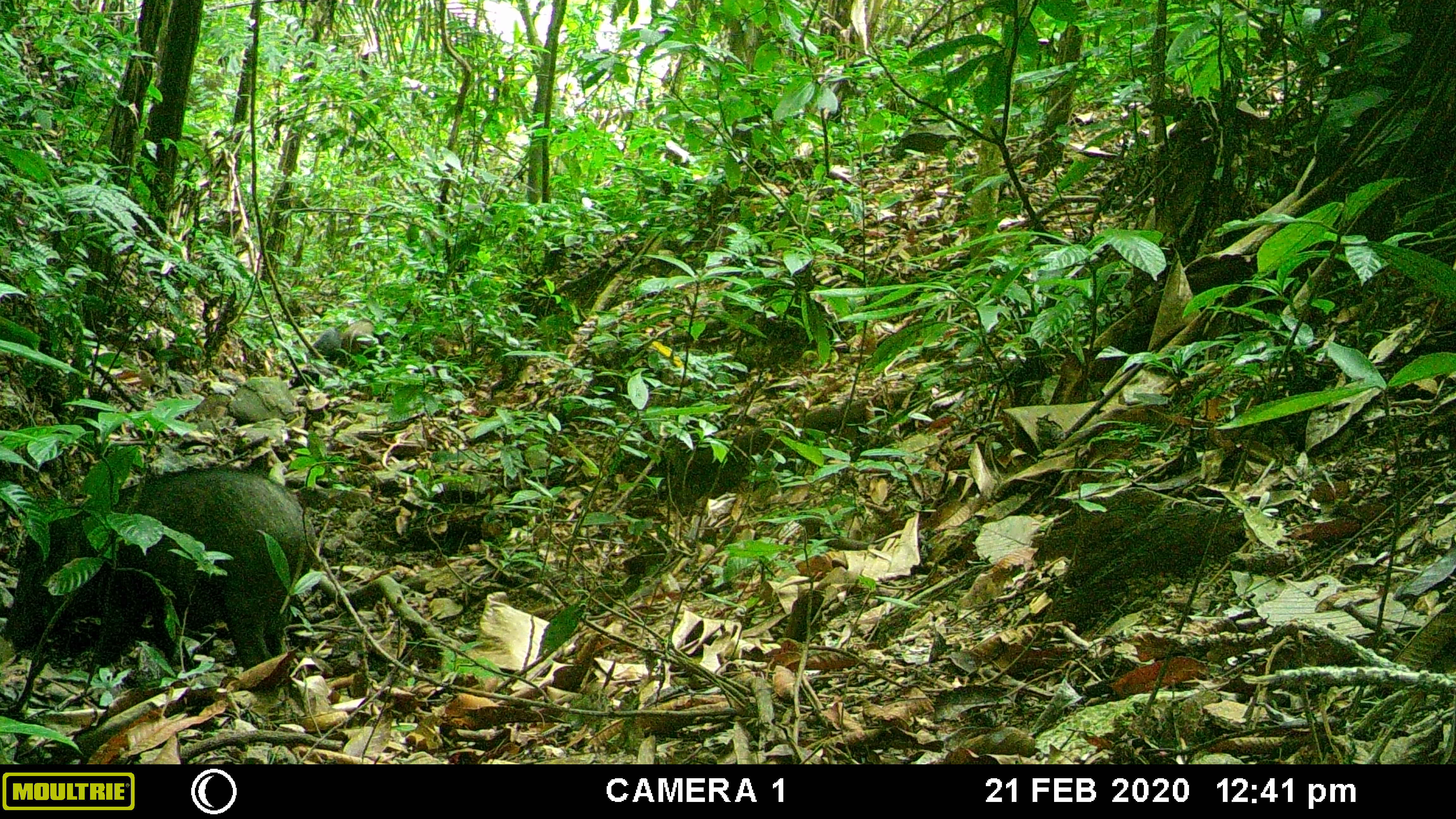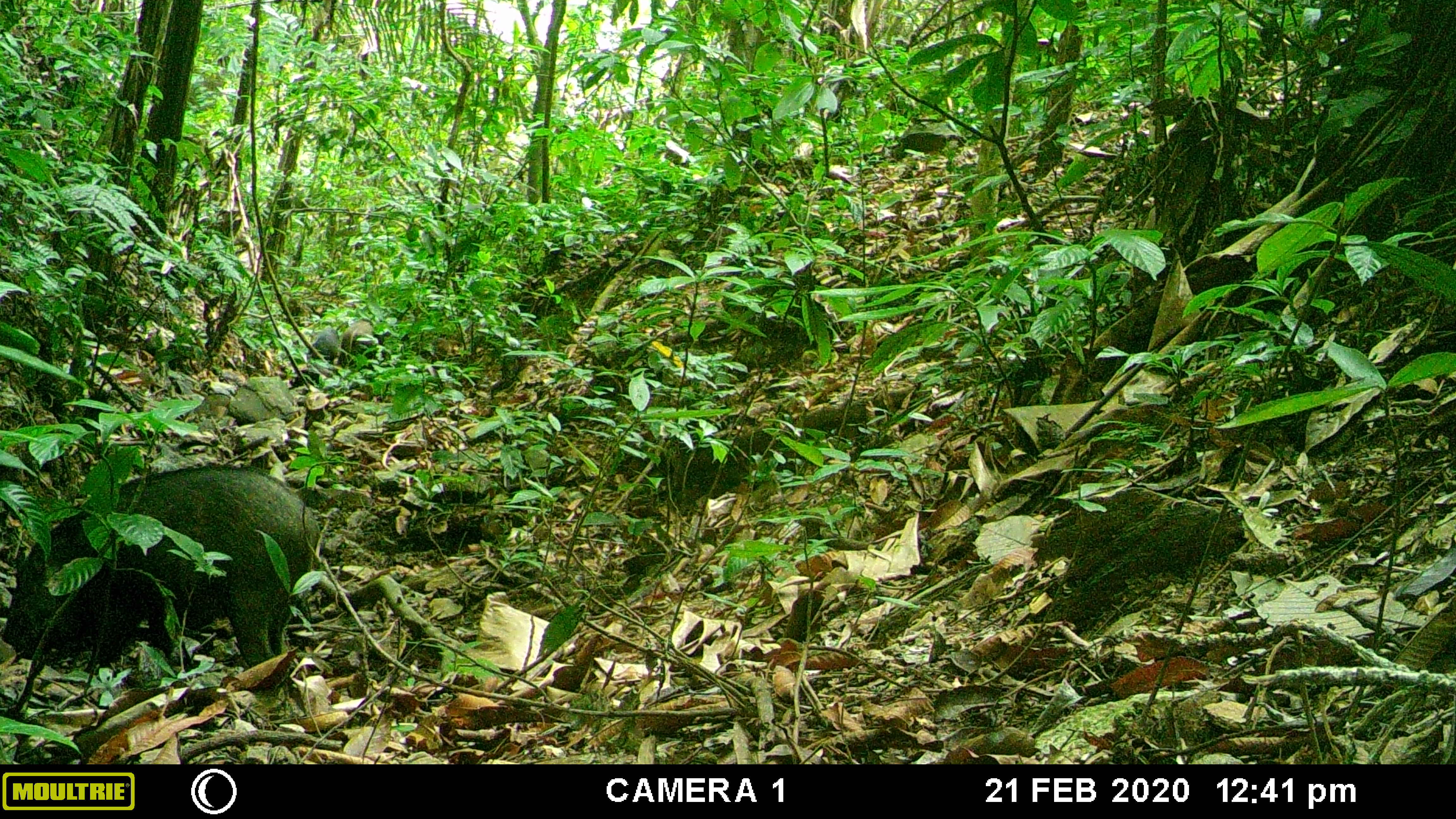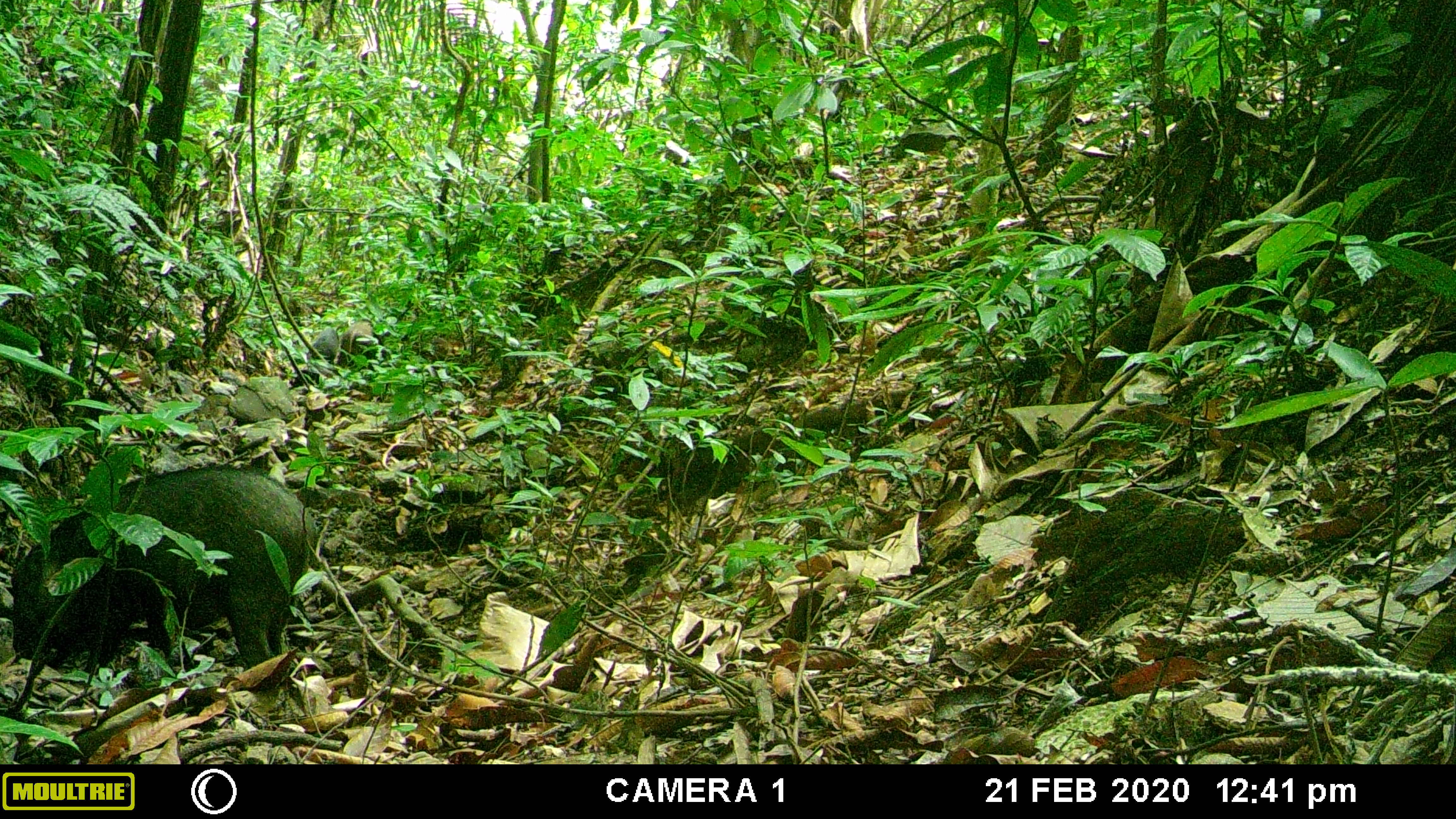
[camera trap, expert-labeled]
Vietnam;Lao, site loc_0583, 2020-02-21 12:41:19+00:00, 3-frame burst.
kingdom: Animalia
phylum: Chordata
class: Mammalia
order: Artiodactyla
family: Suidae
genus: Sus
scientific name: Sus scrofa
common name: eurasian wild pig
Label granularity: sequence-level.